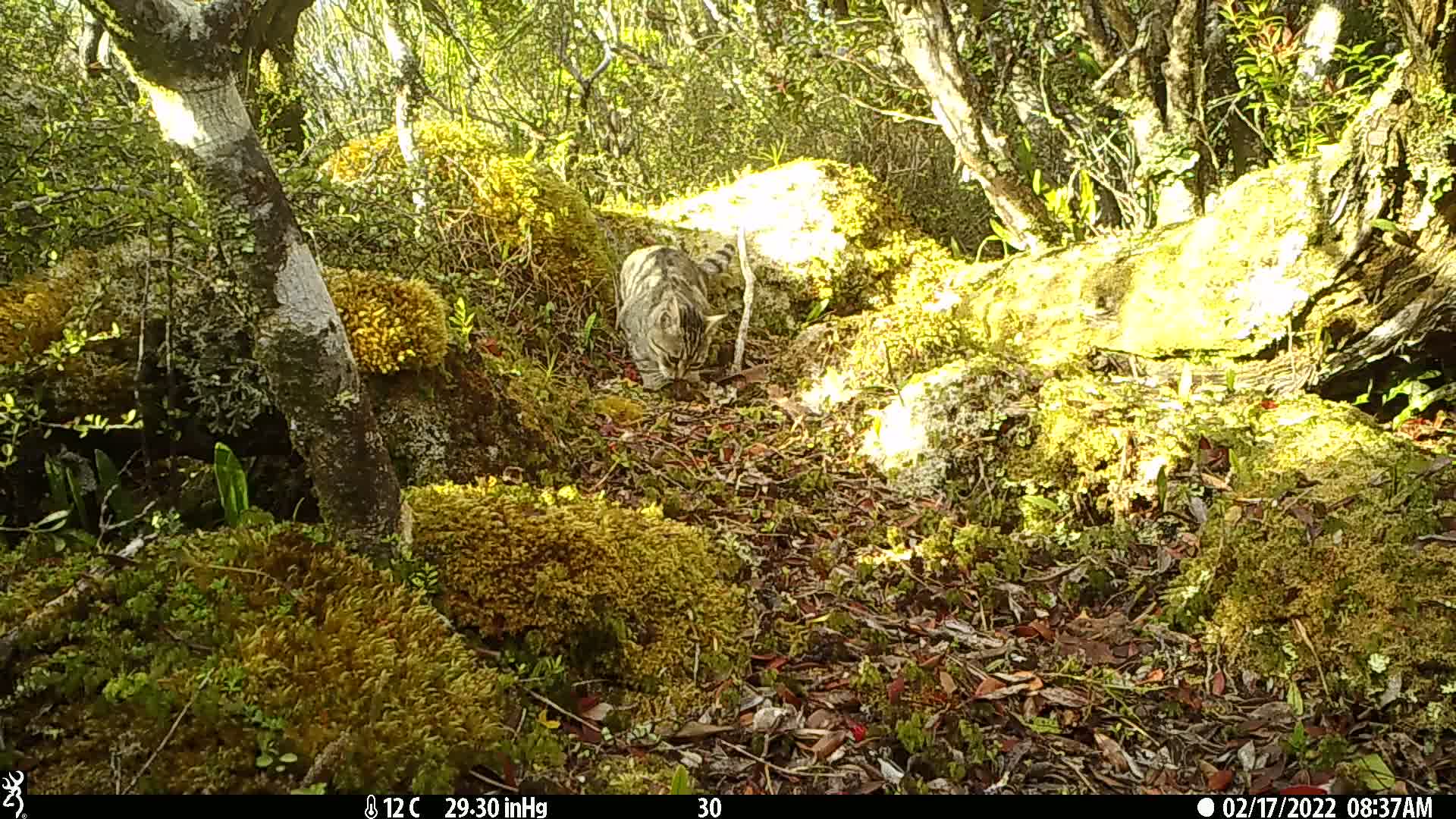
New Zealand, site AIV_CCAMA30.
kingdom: Animalia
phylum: Chordata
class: Mammalia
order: Carnivora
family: Felidae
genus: Felis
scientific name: Felis catus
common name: domestic cat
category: cat